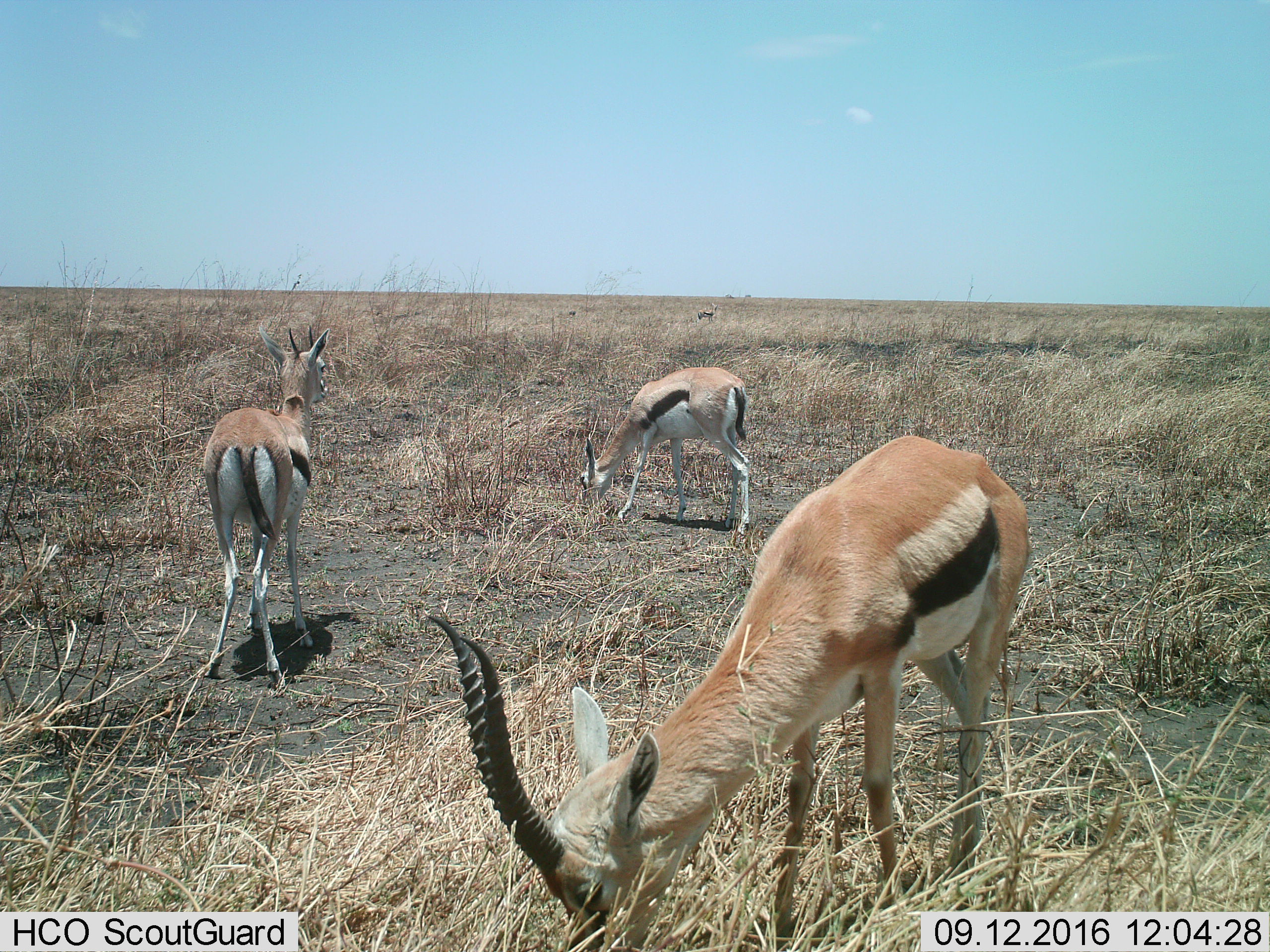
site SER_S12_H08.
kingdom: Animalia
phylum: Chordata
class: Mammalia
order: Artiodactyla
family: Bovidae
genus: Eudorcas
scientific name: Eudorcas thomsonii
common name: thomson's gazelle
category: gazellethomsons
Gazellethomsons (thomson's gazelle) (Eudorcas thomsonii), count 4. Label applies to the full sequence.